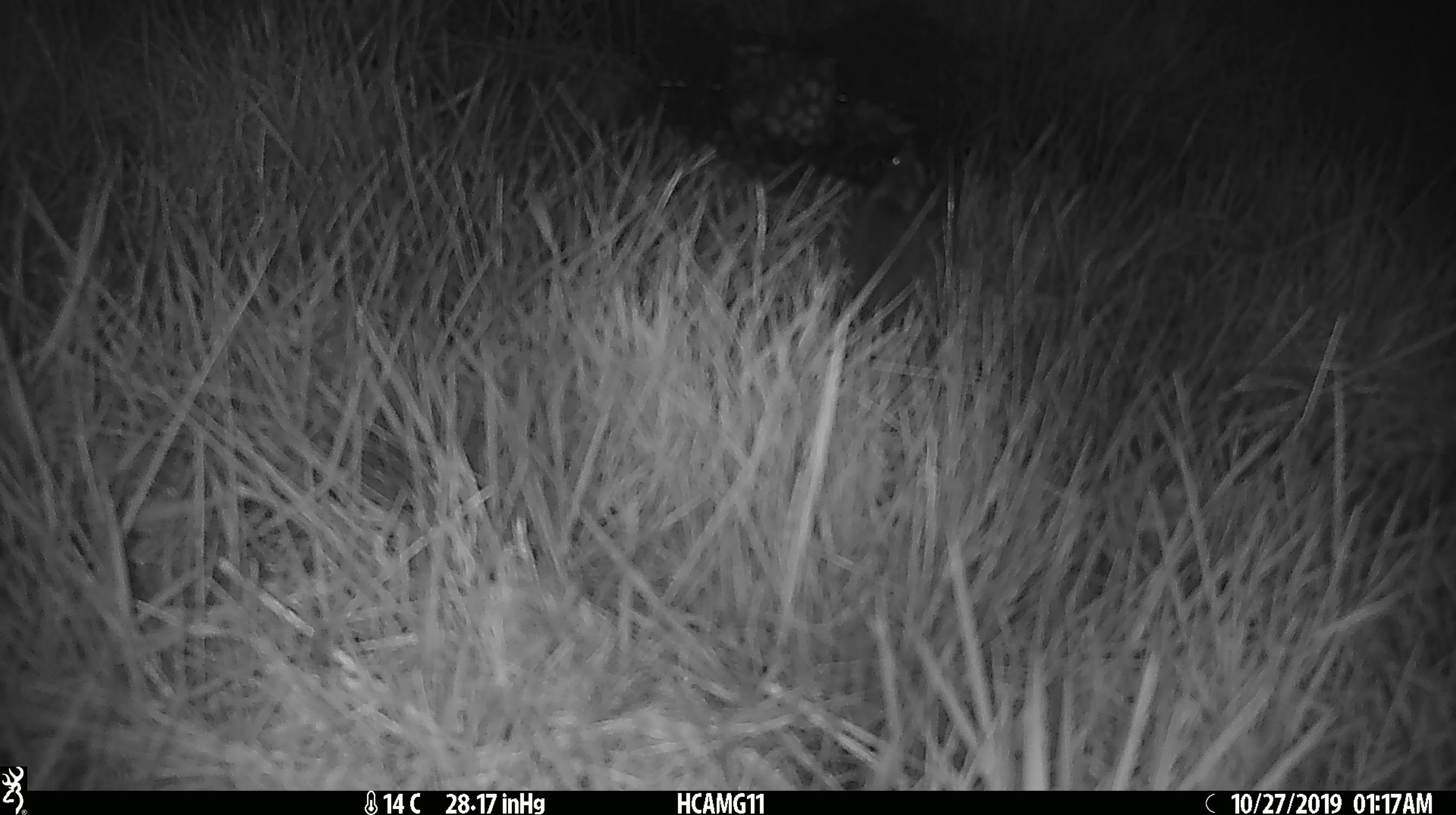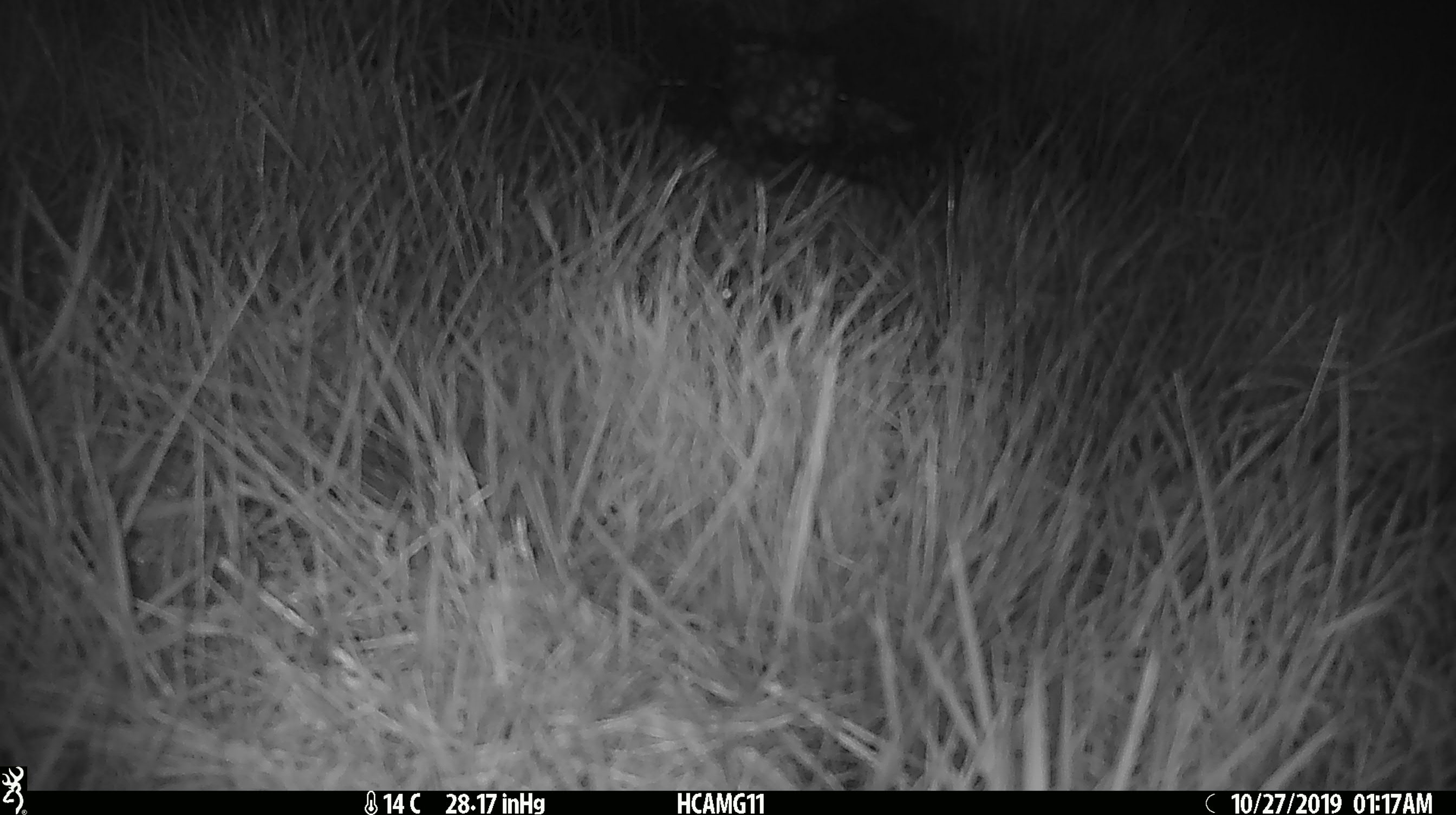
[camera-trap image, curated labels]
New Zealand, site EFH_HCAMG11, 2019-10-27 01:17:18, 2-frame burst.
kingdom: Animalia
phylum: Chordata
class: Mammalia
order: Rodentia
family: Muridae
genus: Mus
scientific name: Mus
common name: mouse